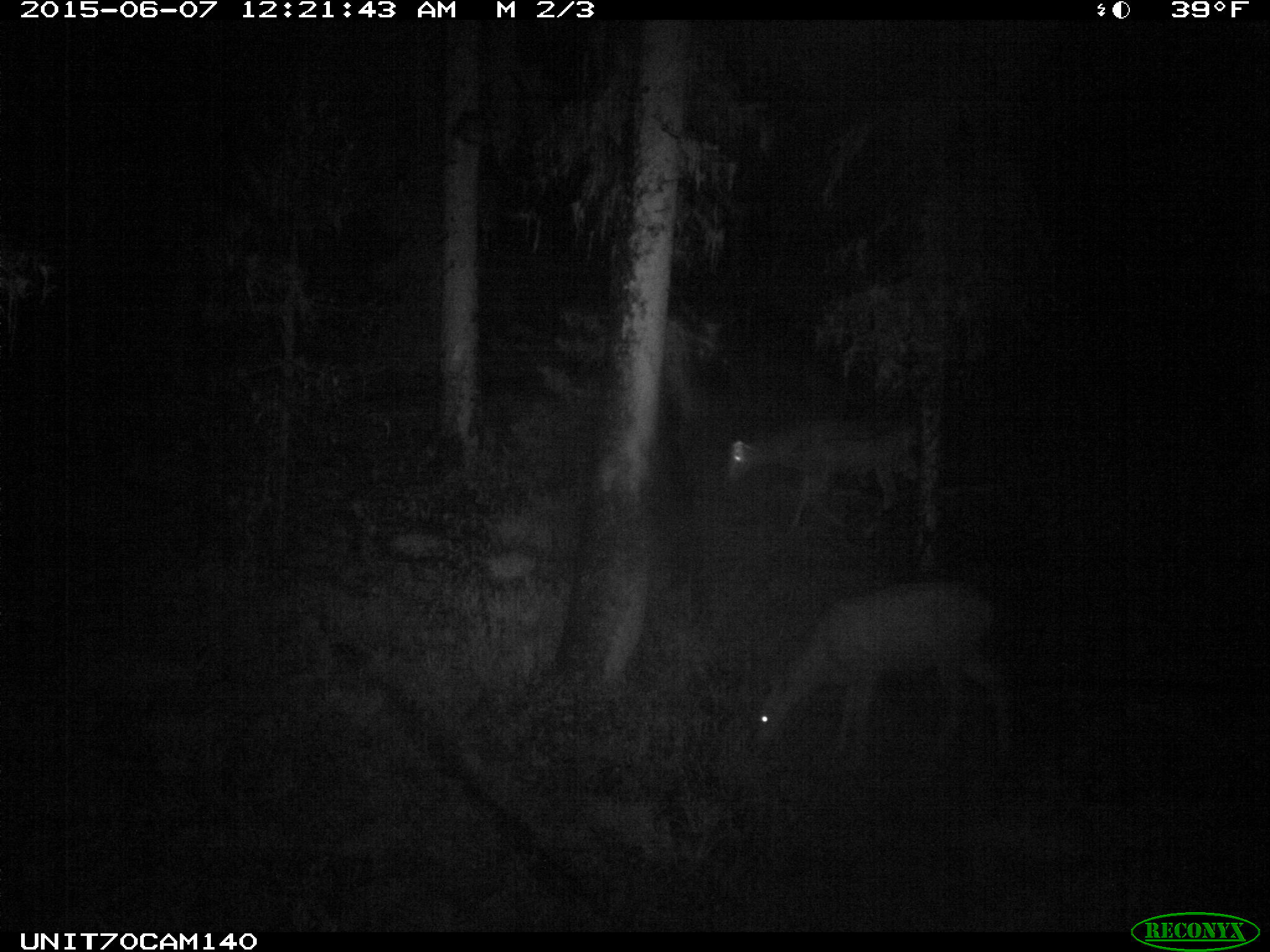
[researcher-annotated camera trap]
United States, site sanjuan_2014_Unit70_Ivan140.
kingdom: Animalia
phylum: Chordata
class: Mammalia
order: Artiodactyla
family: Cervidae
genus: Odocoileus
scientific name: Odocoileus hemionus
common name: mule deer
Odocoileus hemionus (mule deer).